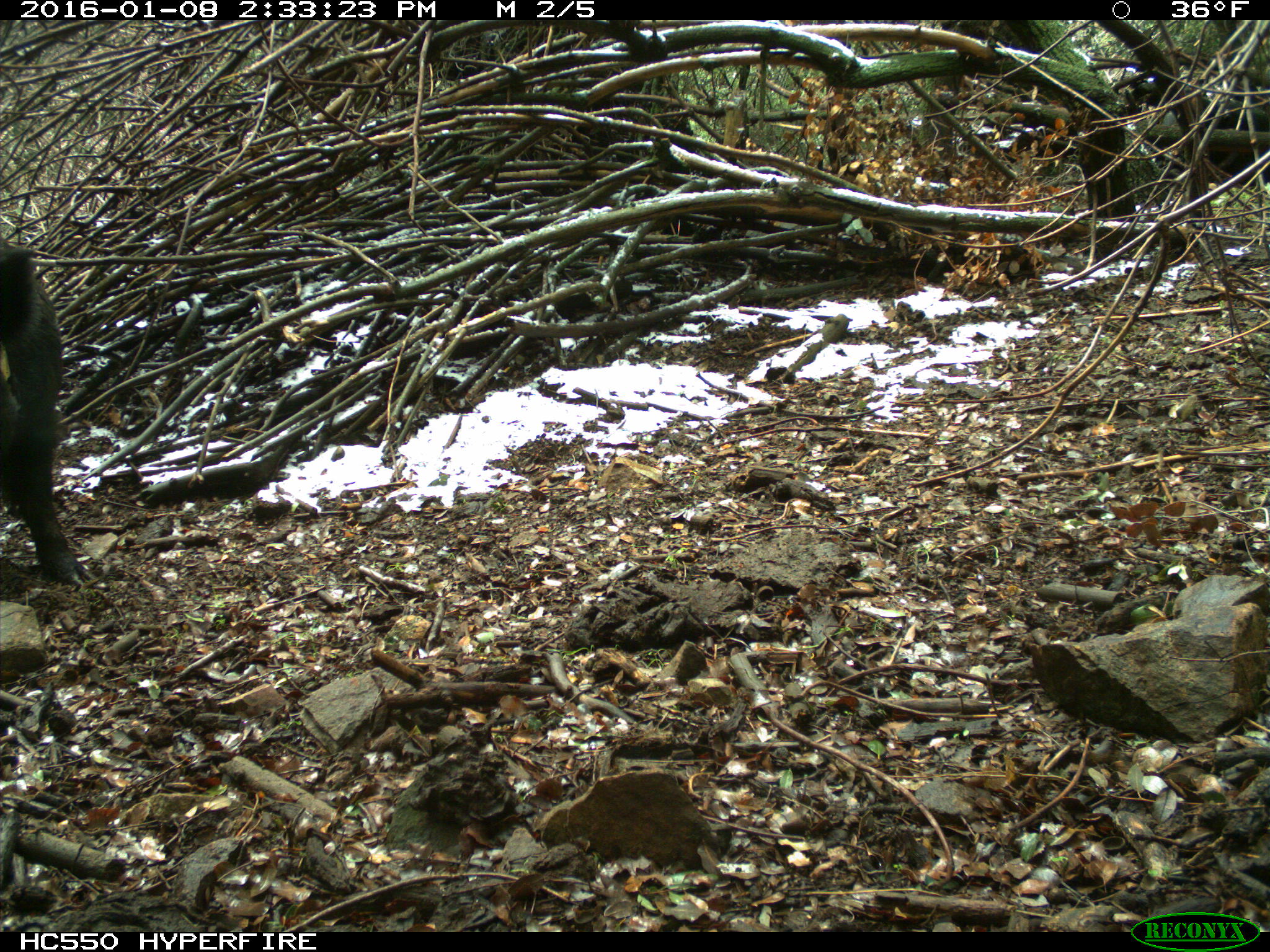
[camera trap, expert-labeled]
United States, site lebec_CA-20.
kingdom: Animalia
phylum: Chordata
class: Mammalia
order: Artiodactyla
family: Suidae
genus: Sus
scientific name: Sus scrofa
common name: wild boar